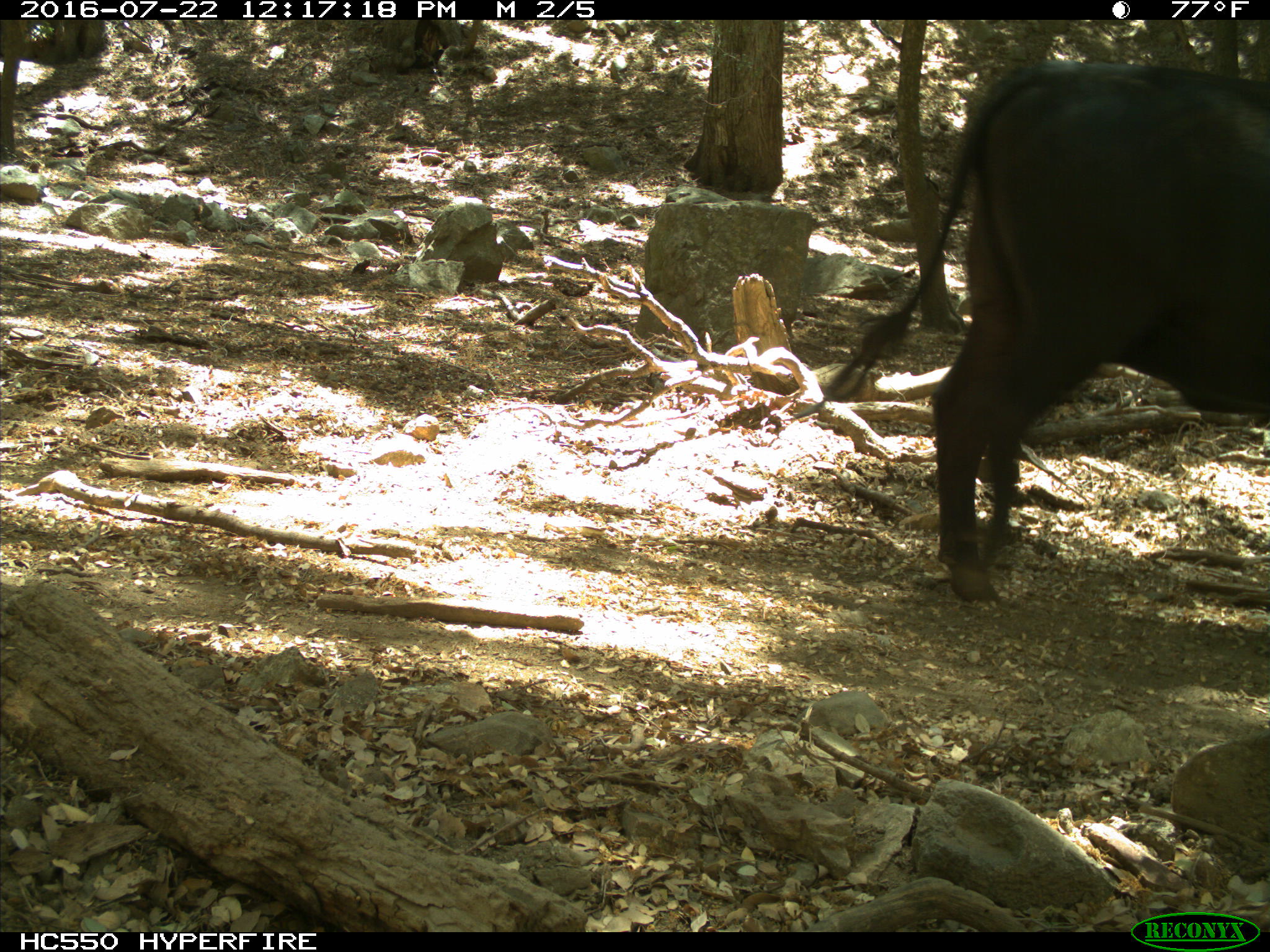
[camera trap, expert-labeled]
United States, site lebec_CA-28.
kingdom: Animalia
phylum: Chordata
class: Mammalia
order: Artiodactyla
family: Bovidae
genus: Bos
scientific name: Bos taurus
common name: domestic cow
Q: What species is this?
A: Bos taurus (domestic cow).